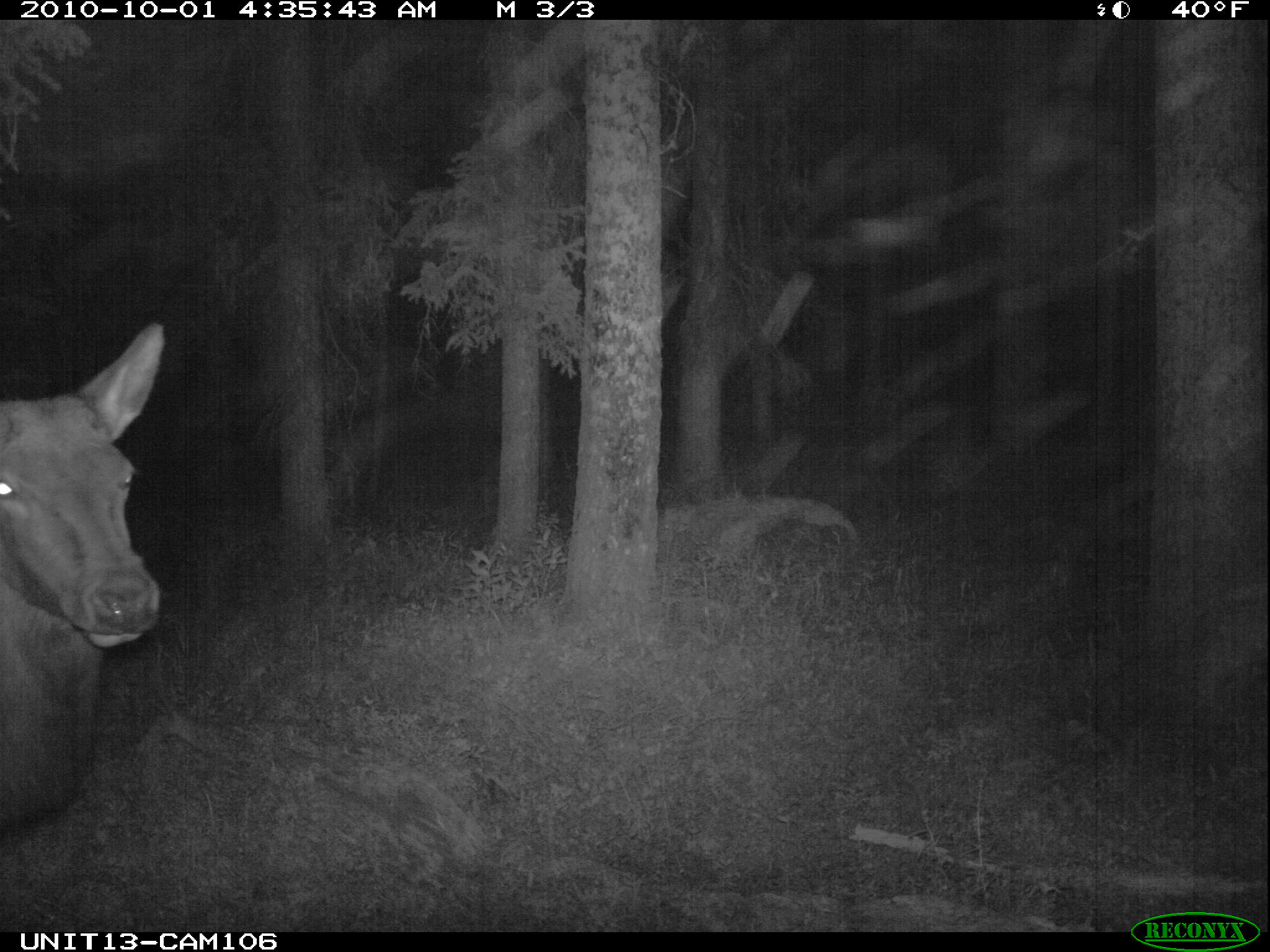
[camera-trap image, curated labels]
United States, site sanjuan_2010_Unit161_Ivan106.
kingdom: Animalia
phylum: Chordata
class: Mammalia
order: Artiodactyla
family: Cervidae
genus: Cervus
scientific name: Cervus elaphus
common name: red deer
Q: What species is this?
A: Cervus elaphus (red deer).